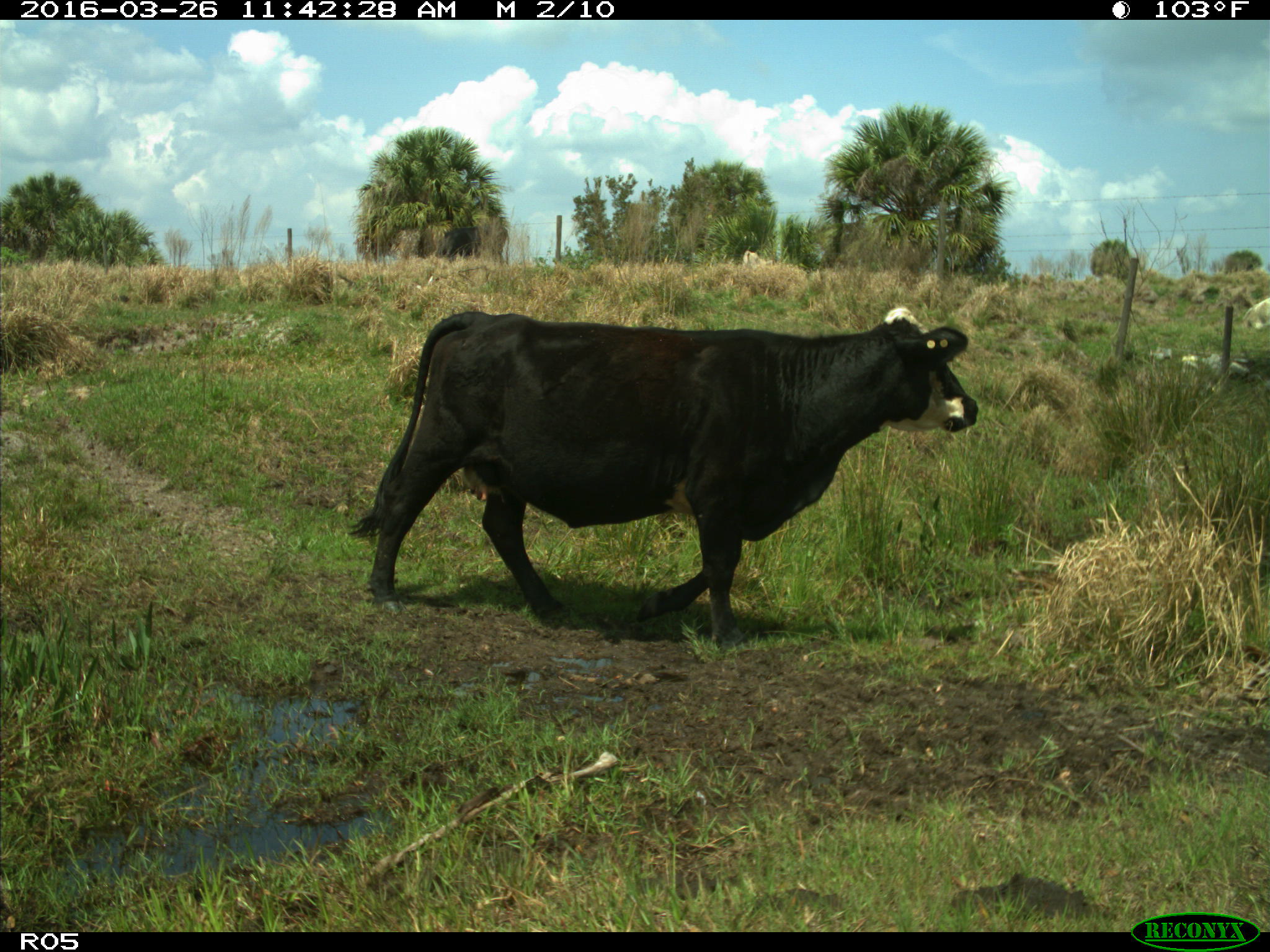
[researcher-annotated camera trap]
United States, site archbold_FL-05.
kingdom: Animalia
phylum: Chordata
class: Mammalia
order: Artiodactyla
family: Bovidae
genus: Bos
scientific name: Bos taurus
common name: domestic cow